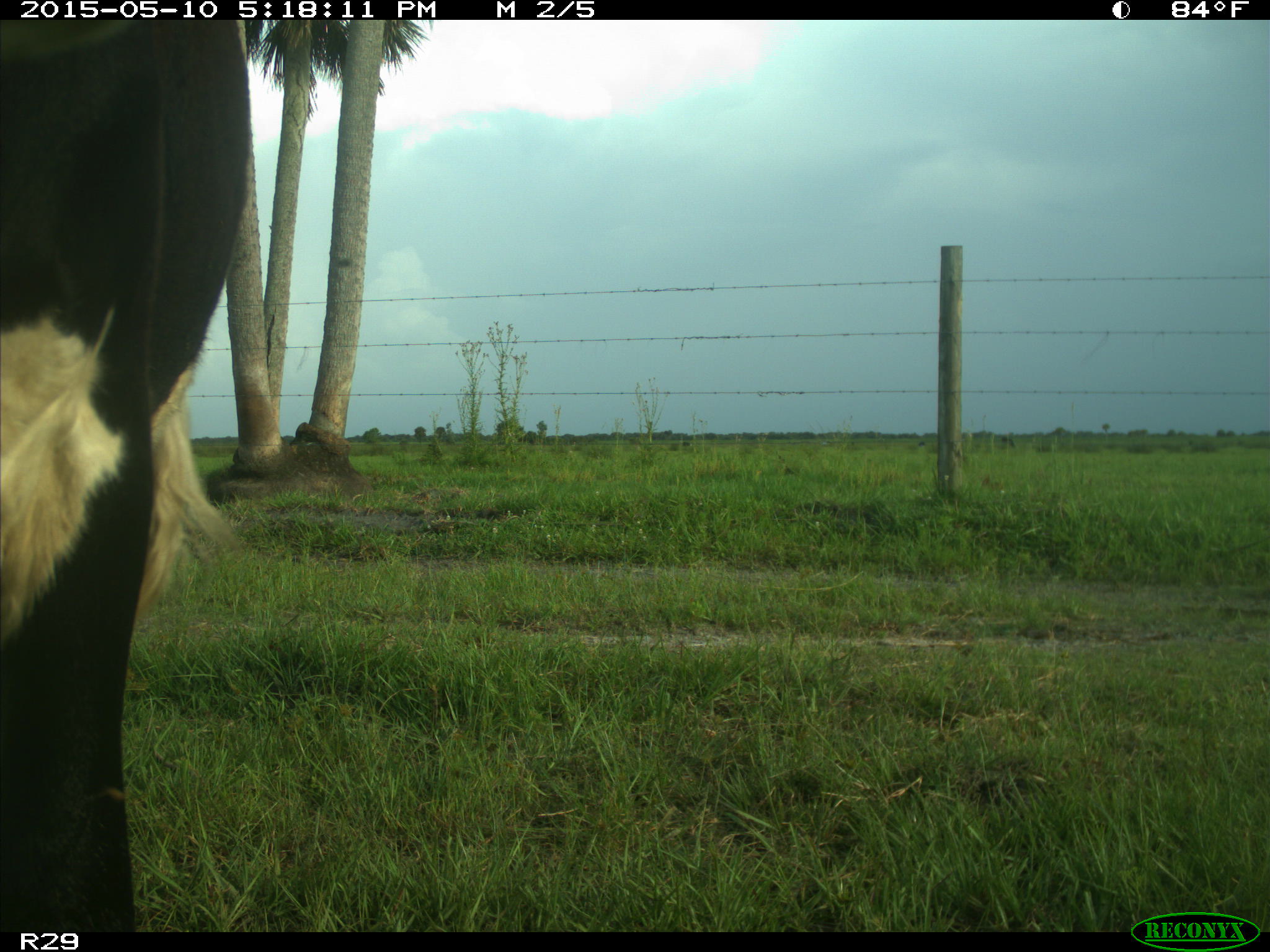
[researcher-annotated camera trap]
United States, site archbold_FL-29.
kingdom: Animalia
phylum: Chordata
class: Mammalia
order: Artiodactyla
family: Bovidae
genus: Bos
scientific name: Bos taurus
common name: domestic cow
Bos taurus (domestic cow).